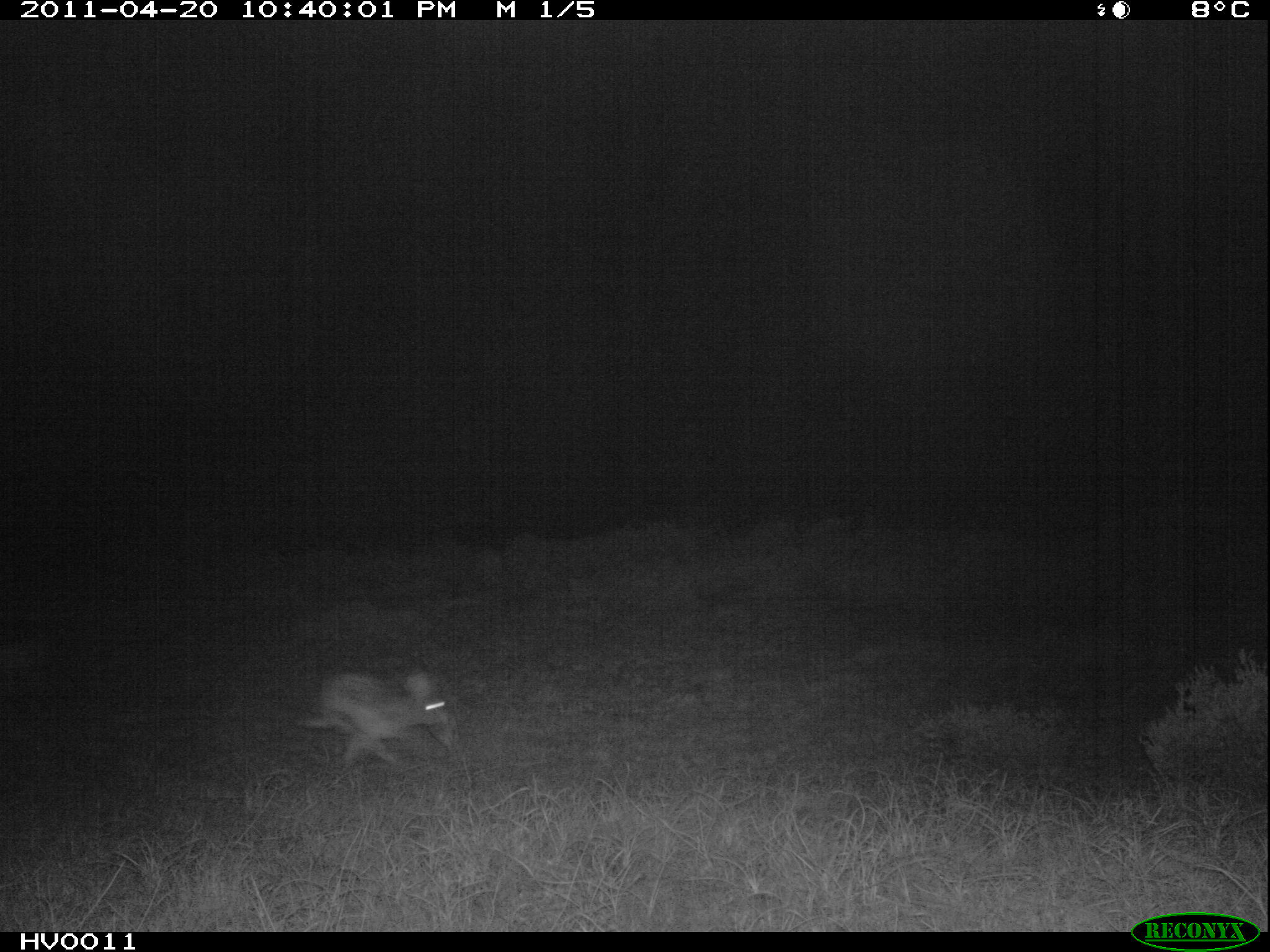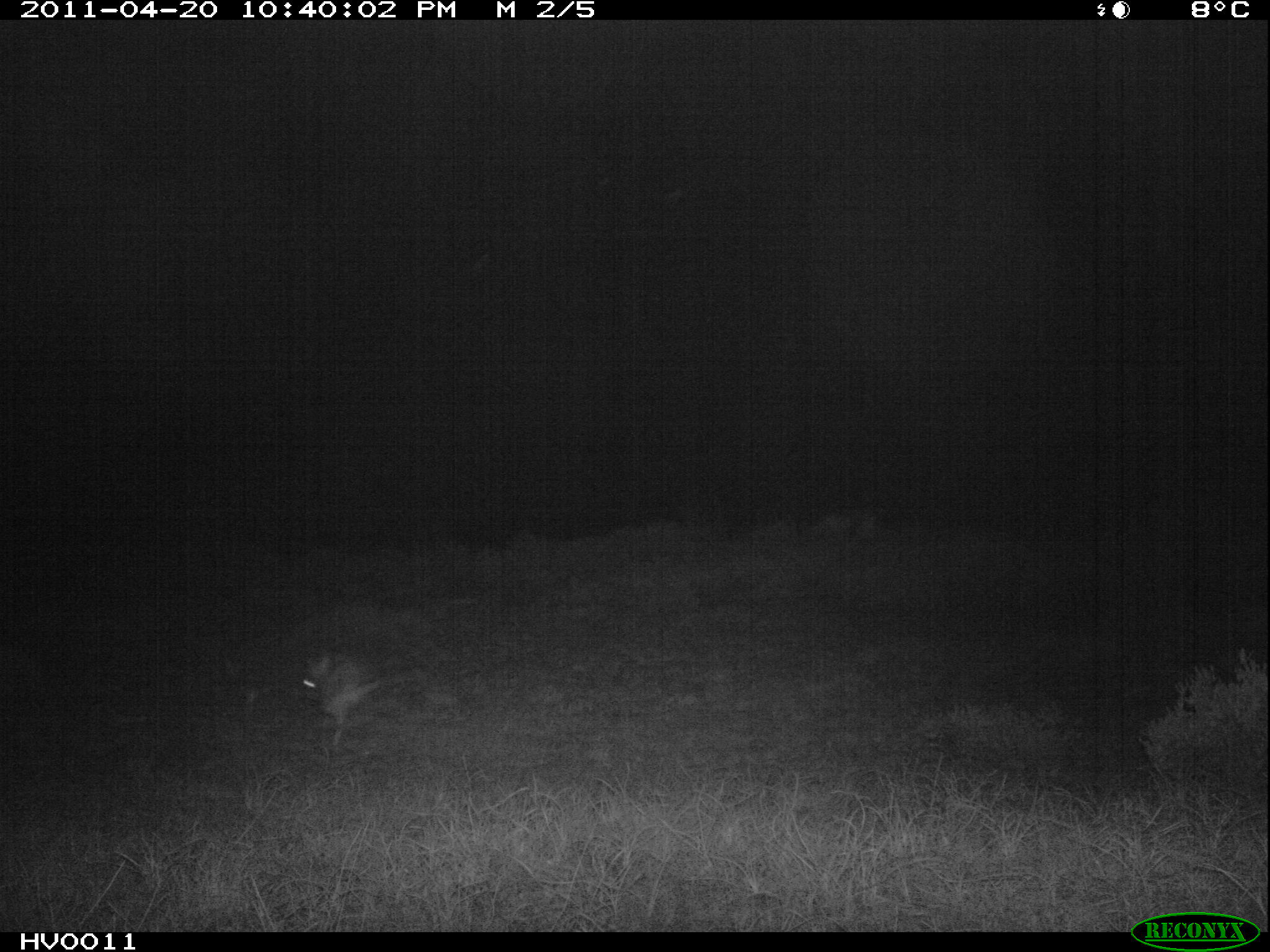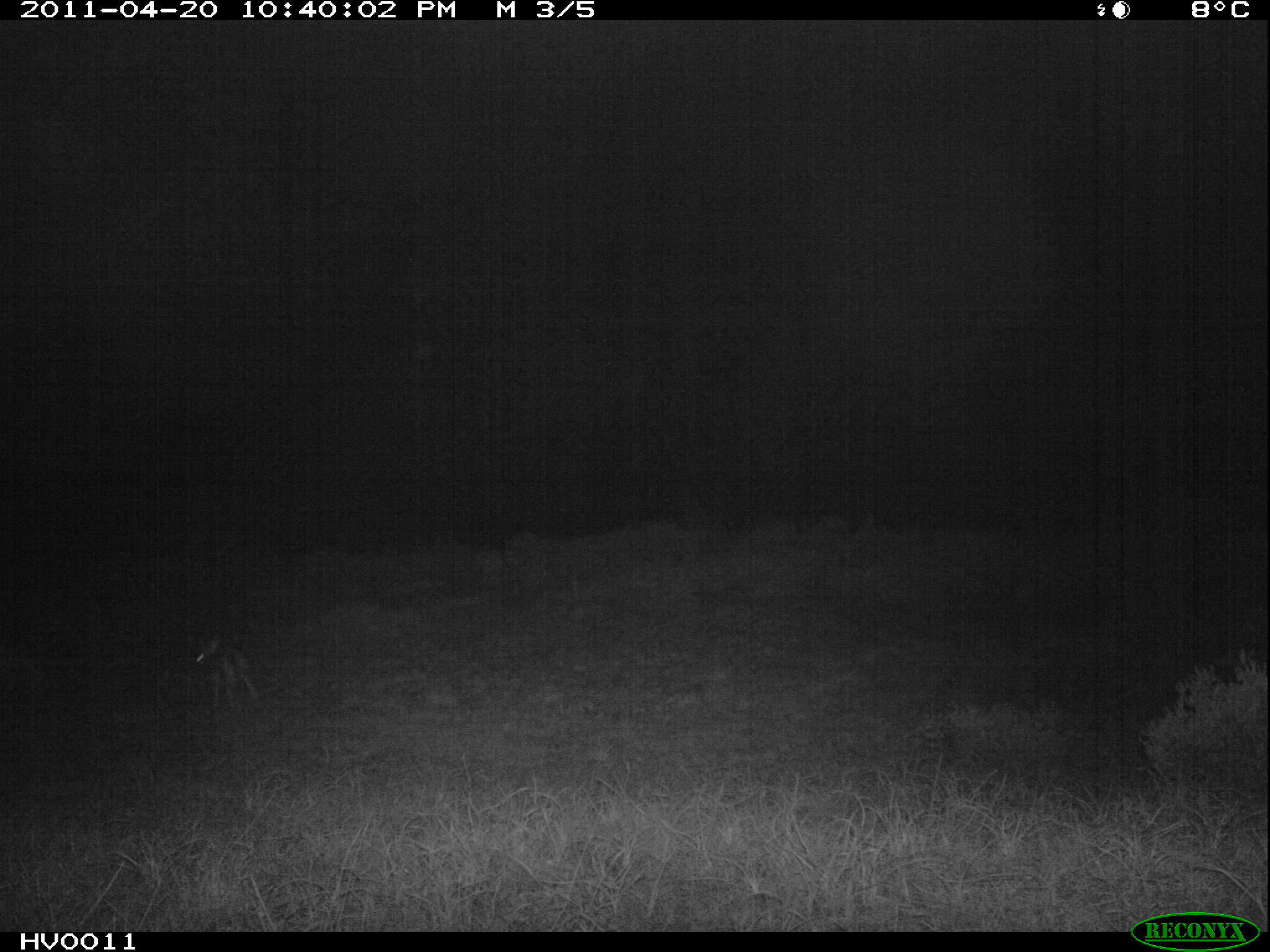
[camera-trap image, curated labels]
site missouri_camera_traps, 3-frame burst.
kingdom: Animalia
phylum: Chordata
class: Mammalia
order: Lagomorpha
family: Leporidae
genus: Lepus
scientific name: Lepus europaeus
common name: european hare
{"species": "european hare (Lepus europaeus)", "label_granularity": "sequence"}